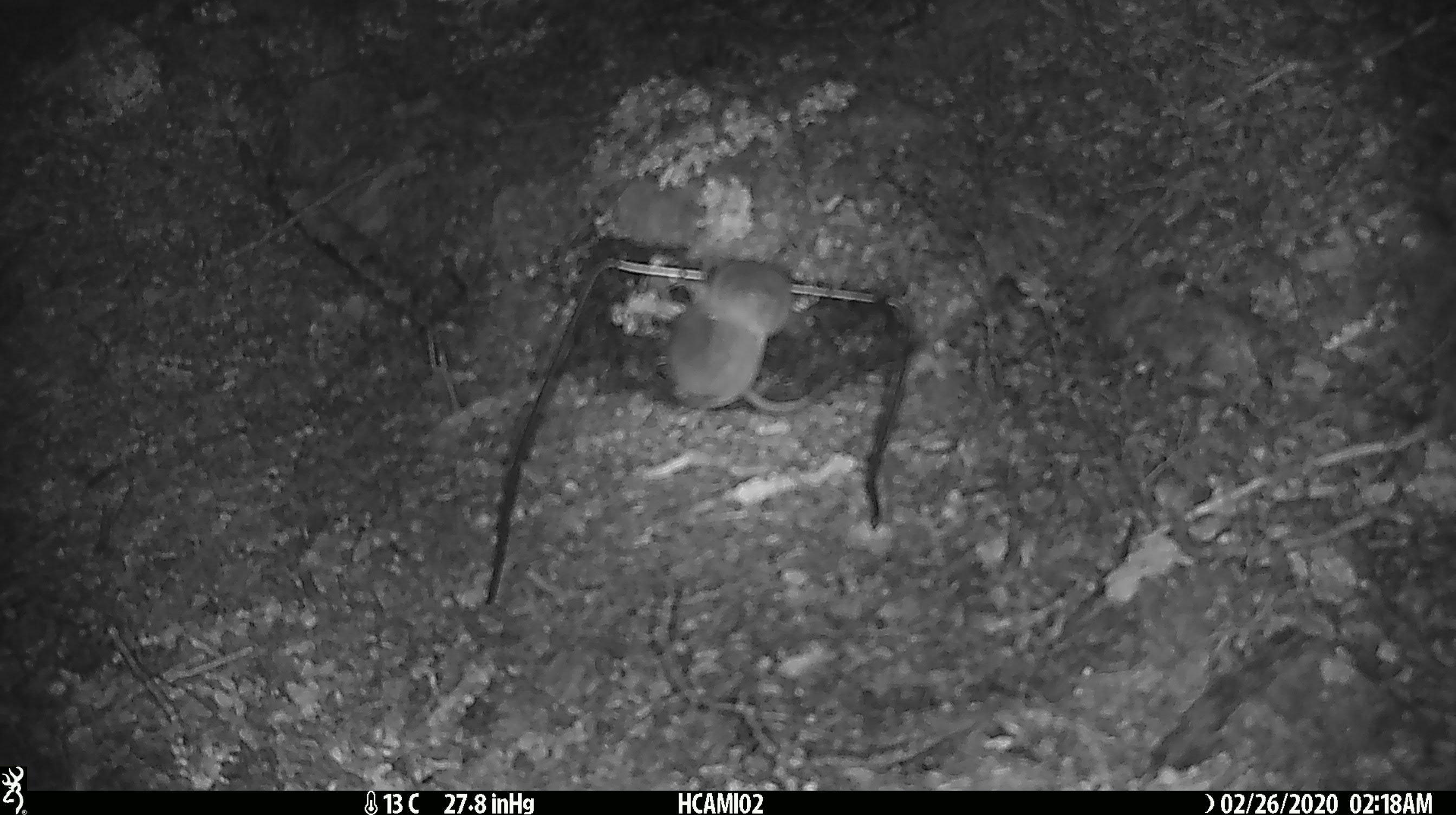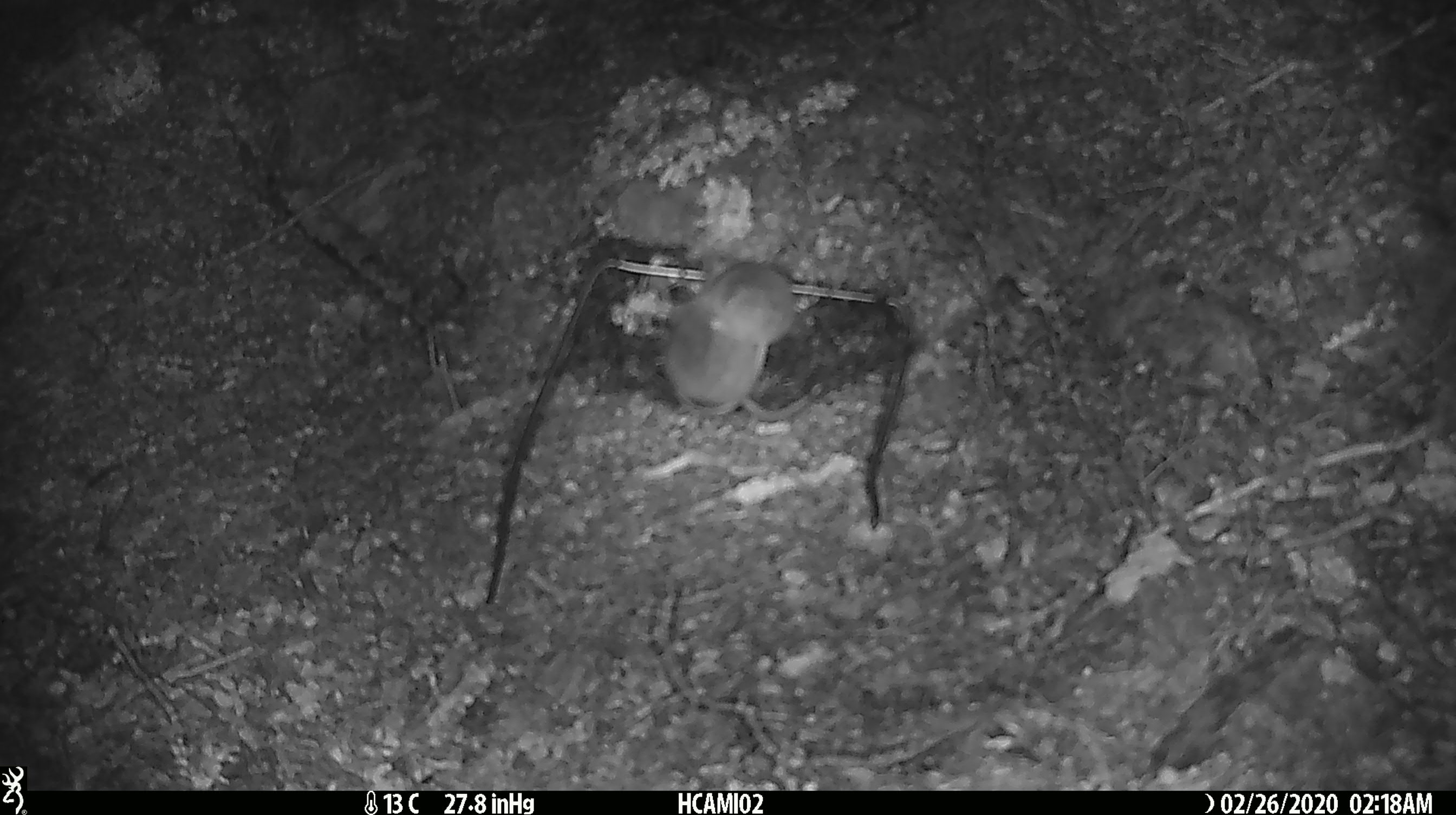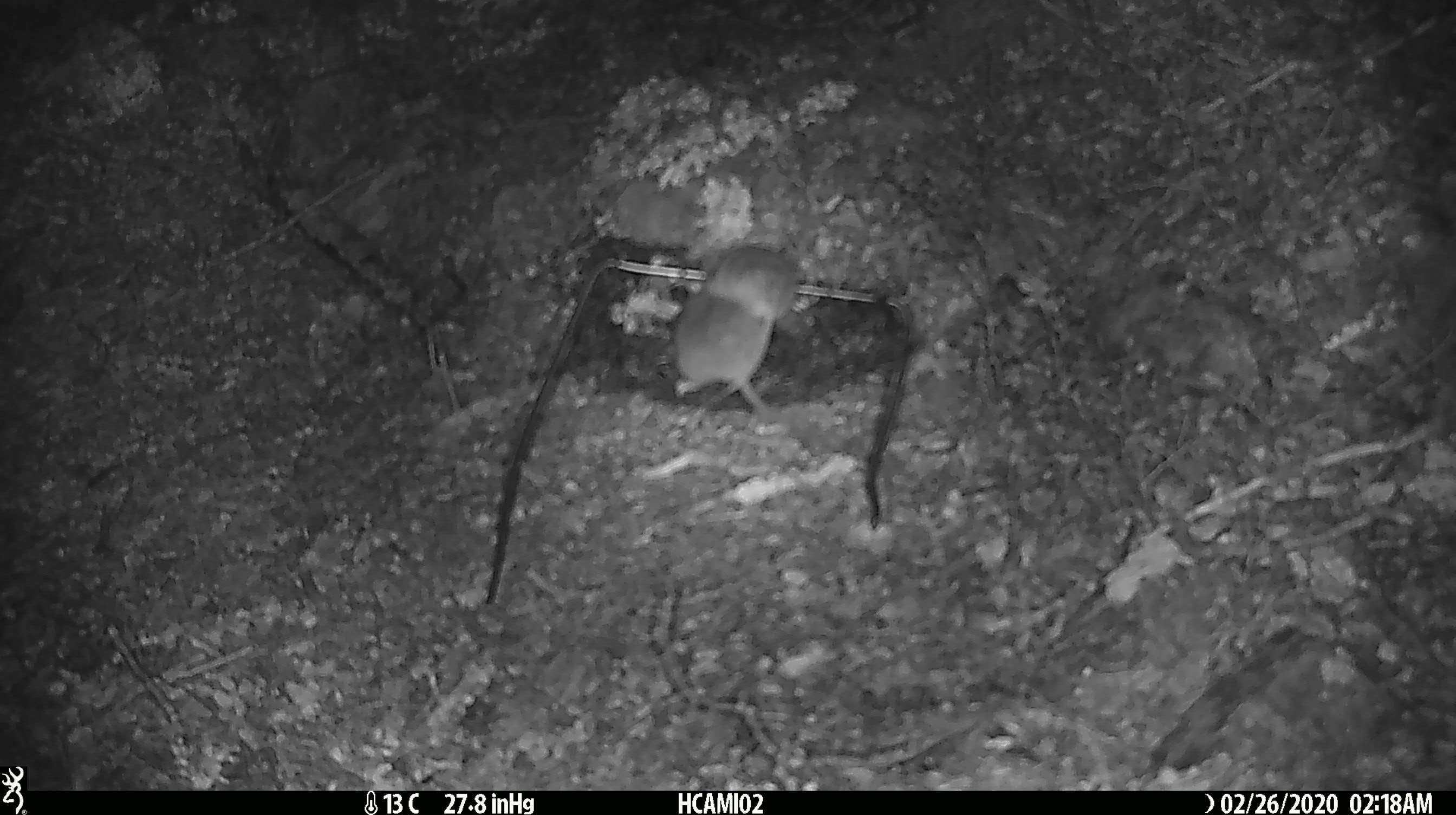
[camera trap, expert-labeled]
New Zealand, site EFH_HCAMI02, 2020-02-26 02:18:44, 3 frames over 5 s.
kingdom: Animalia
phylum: Chordata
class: Mammalia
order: Rodentia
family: Muridae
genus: Mus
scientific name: Mus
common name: mouse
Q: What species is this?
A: Mouse (Mus).